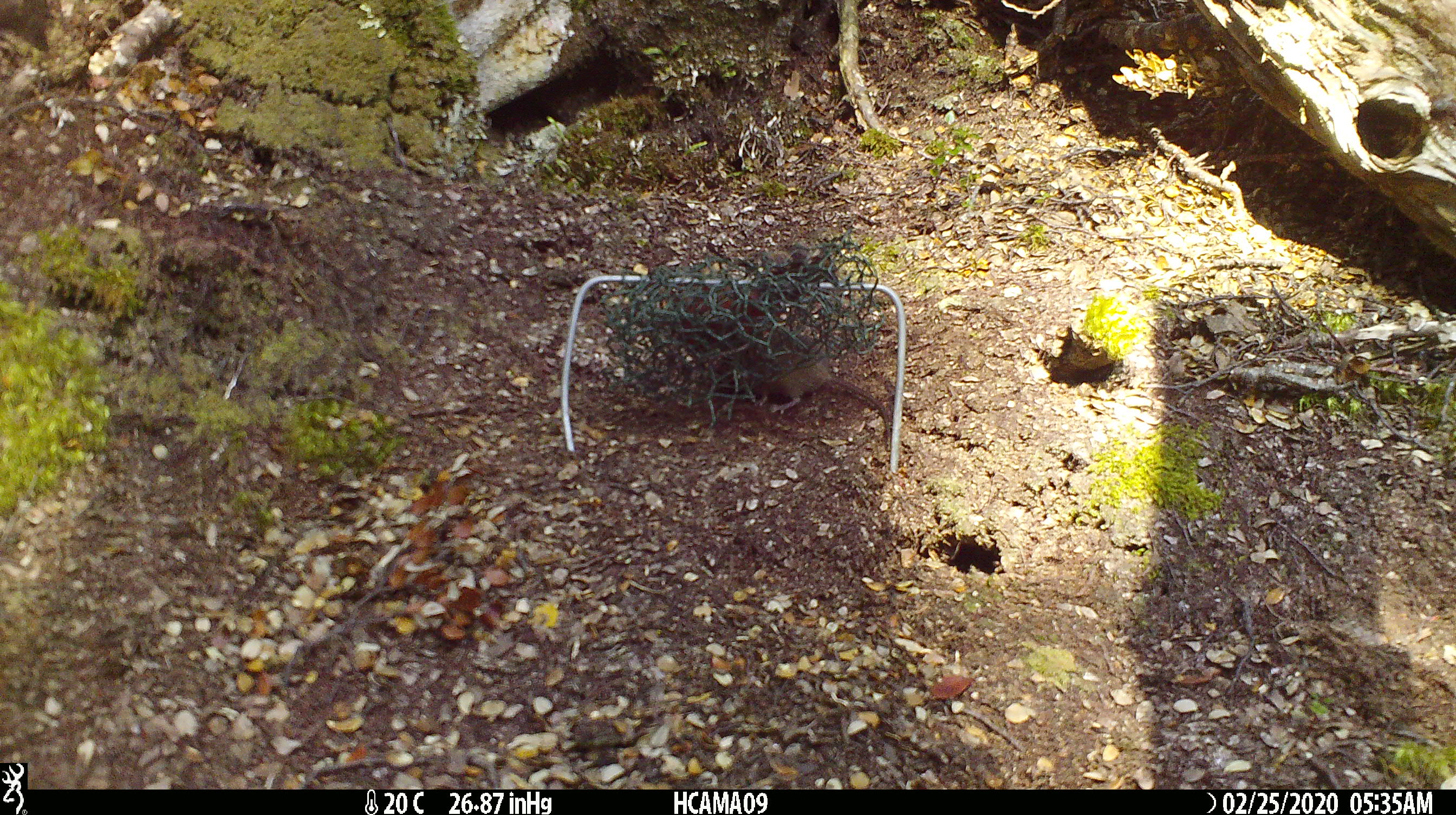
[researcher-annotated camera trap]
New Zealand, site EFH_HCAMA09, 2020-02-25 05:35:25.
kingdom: Animalia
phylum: Chordata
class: Mammalia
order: Rodentia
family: Muridae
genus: Mus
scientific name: Mus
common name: mouse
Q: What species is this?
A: Mouse (Mus).